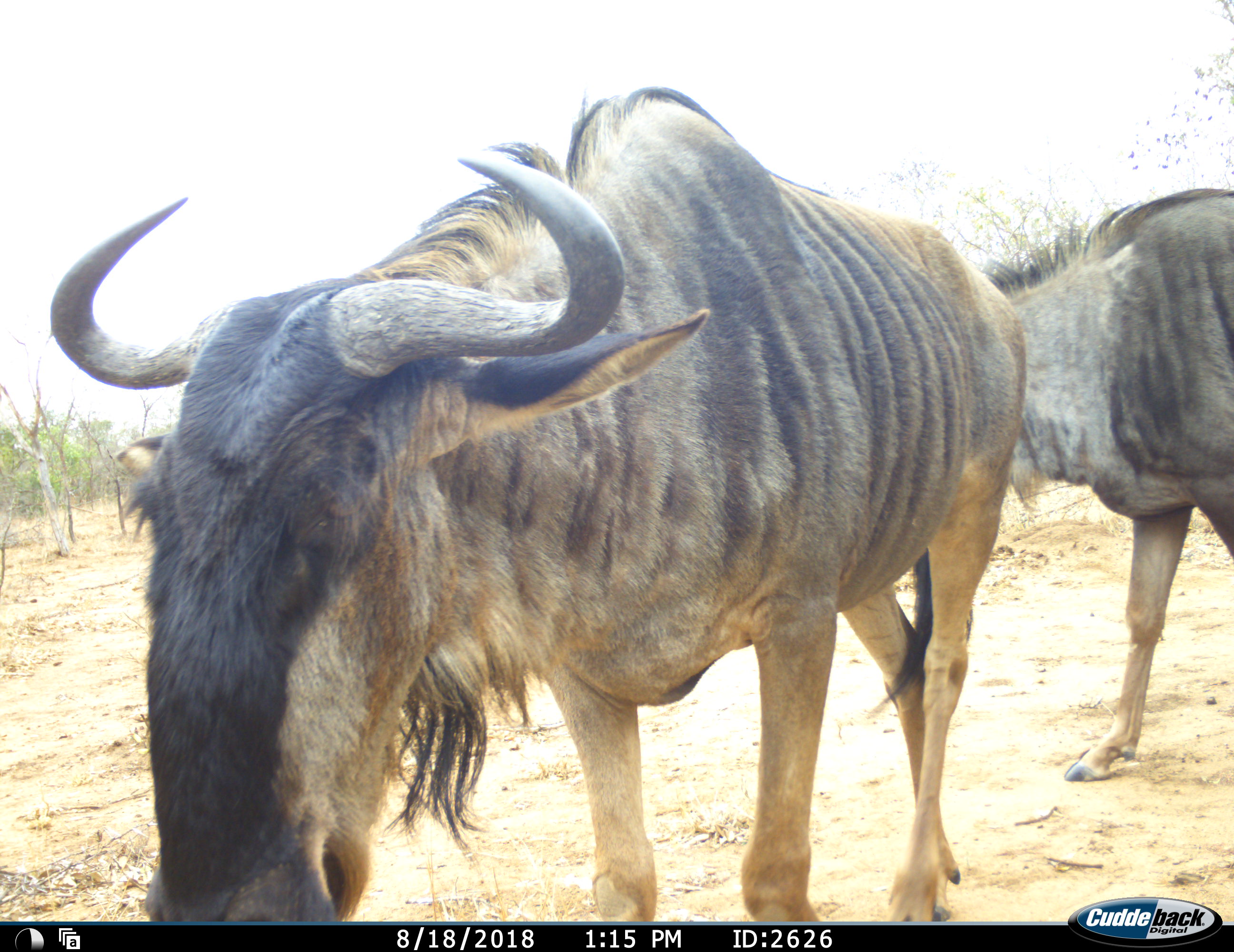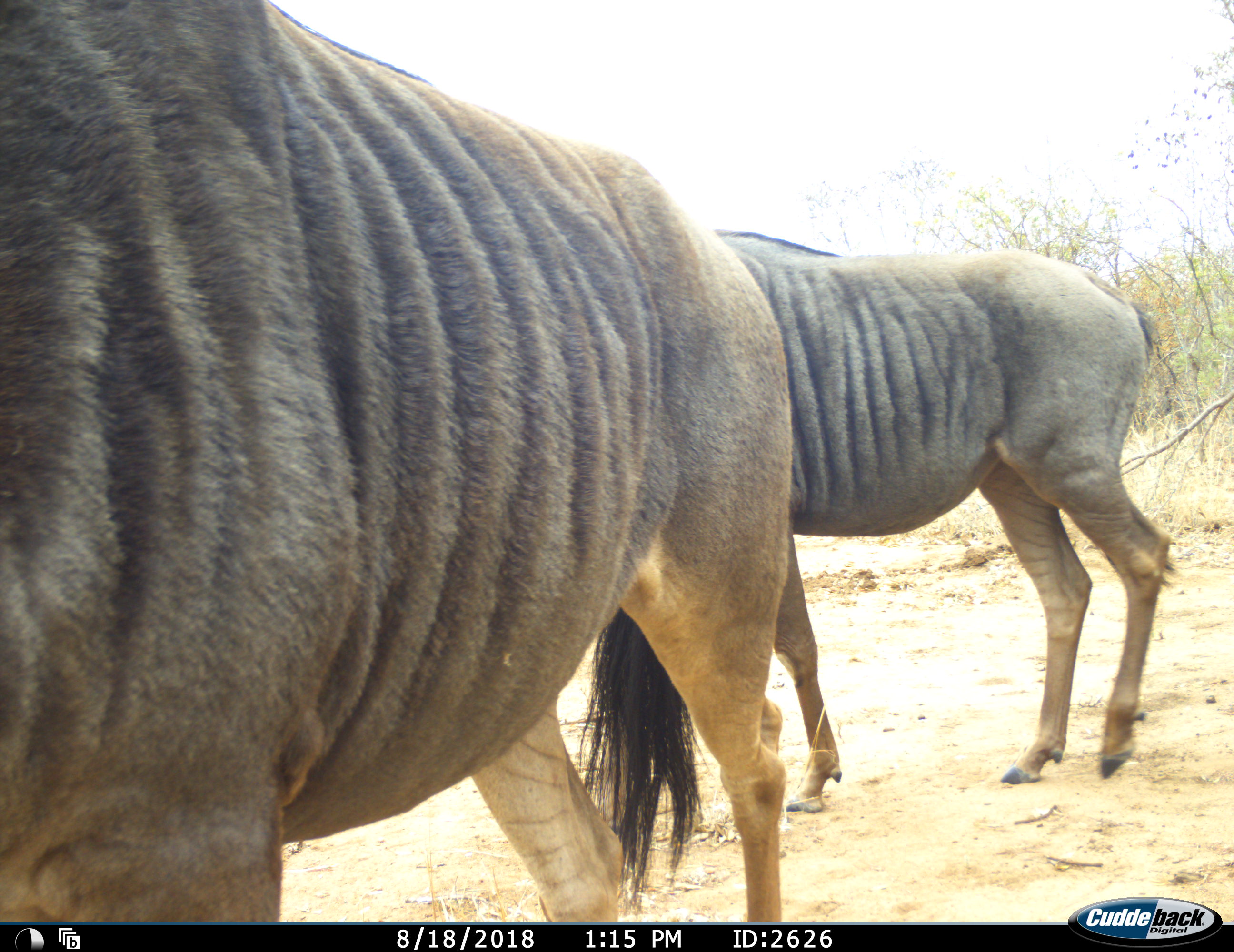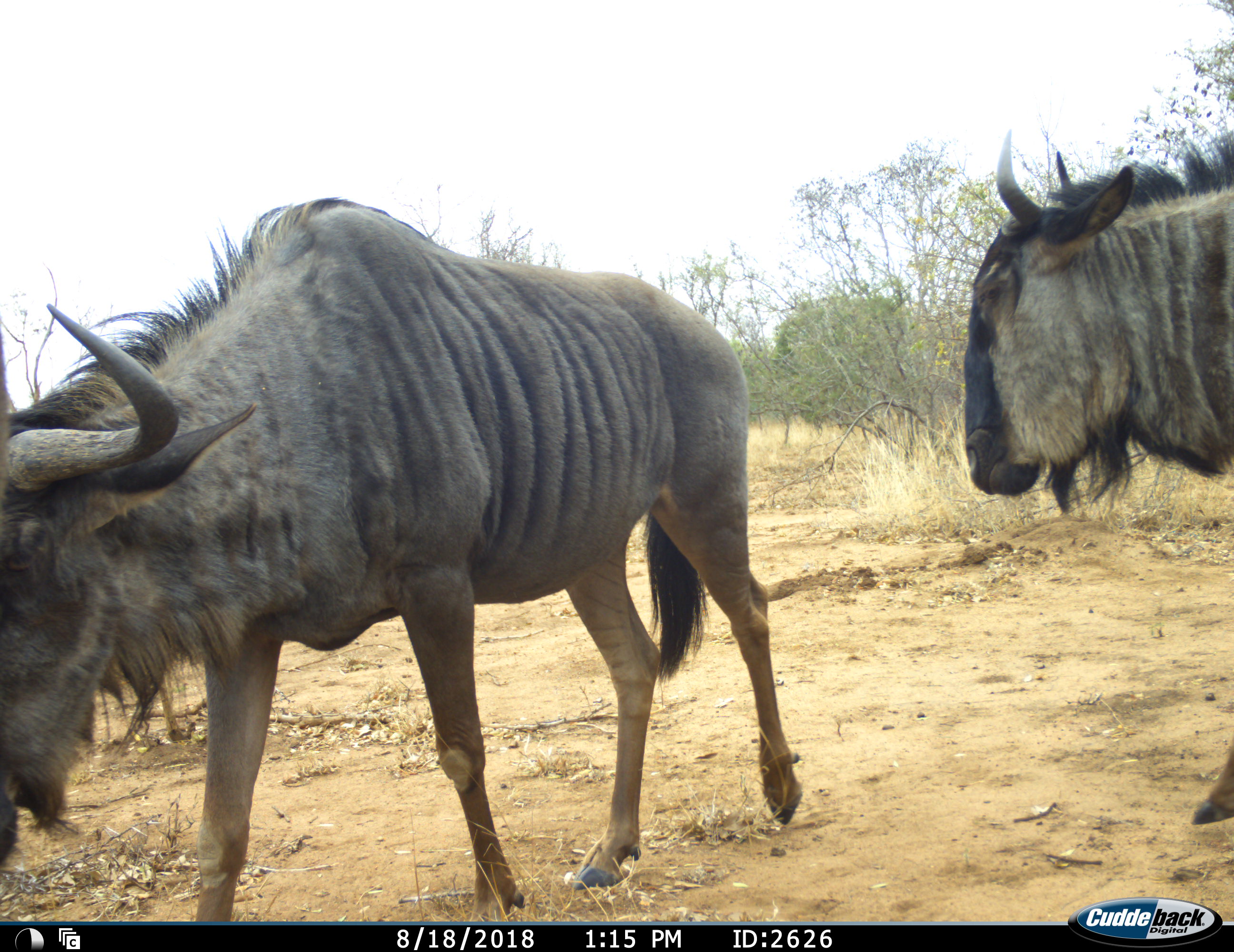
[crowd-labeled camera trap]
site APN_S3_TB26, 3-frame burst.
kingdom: Animalia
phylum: Chordata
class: Mammalia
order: Artiodactyla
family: Bovidae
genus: Connochaetes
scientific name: Connochaetes taurinus taurinus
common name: blue wildebeest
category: wildebeestblue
Wildebeestblue (blue wildebeest) (Connochaetes taurinus taurinus), count 2. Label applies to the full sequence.